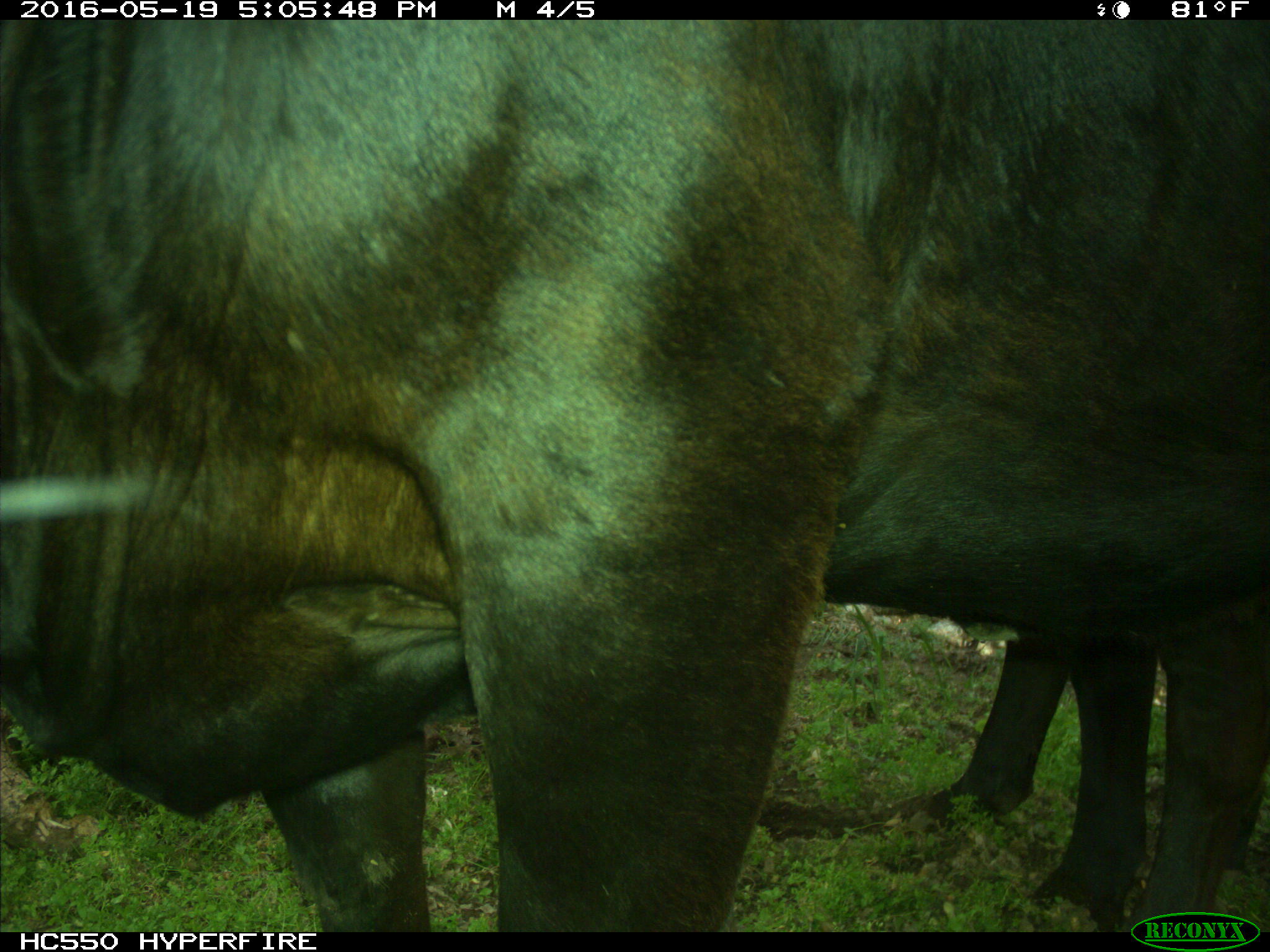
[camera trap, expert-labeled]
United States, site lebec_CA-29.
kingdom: Animalia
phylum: Chordata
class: Mammalia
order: Artiodactyla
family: Bovidae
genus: Bos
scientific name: Bos taurus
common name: domestic cow